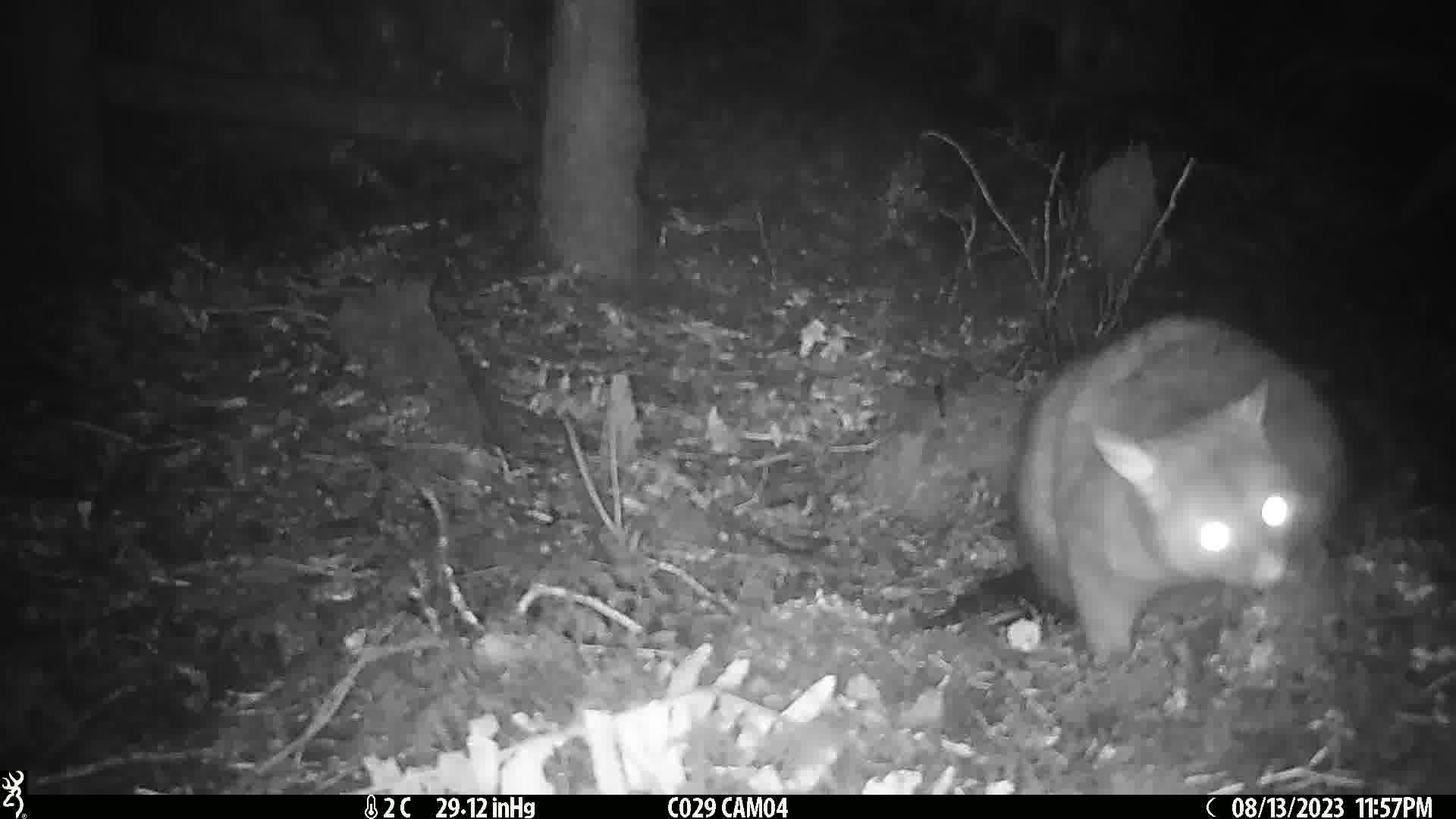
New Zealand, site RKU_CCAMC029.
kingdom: Animalia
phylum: Chordata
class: Mammalia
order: Diprotodontia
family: Phalangeridae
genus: Trichosurus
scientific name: Trichosurus vulpecula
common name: common brushtail possum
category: possum